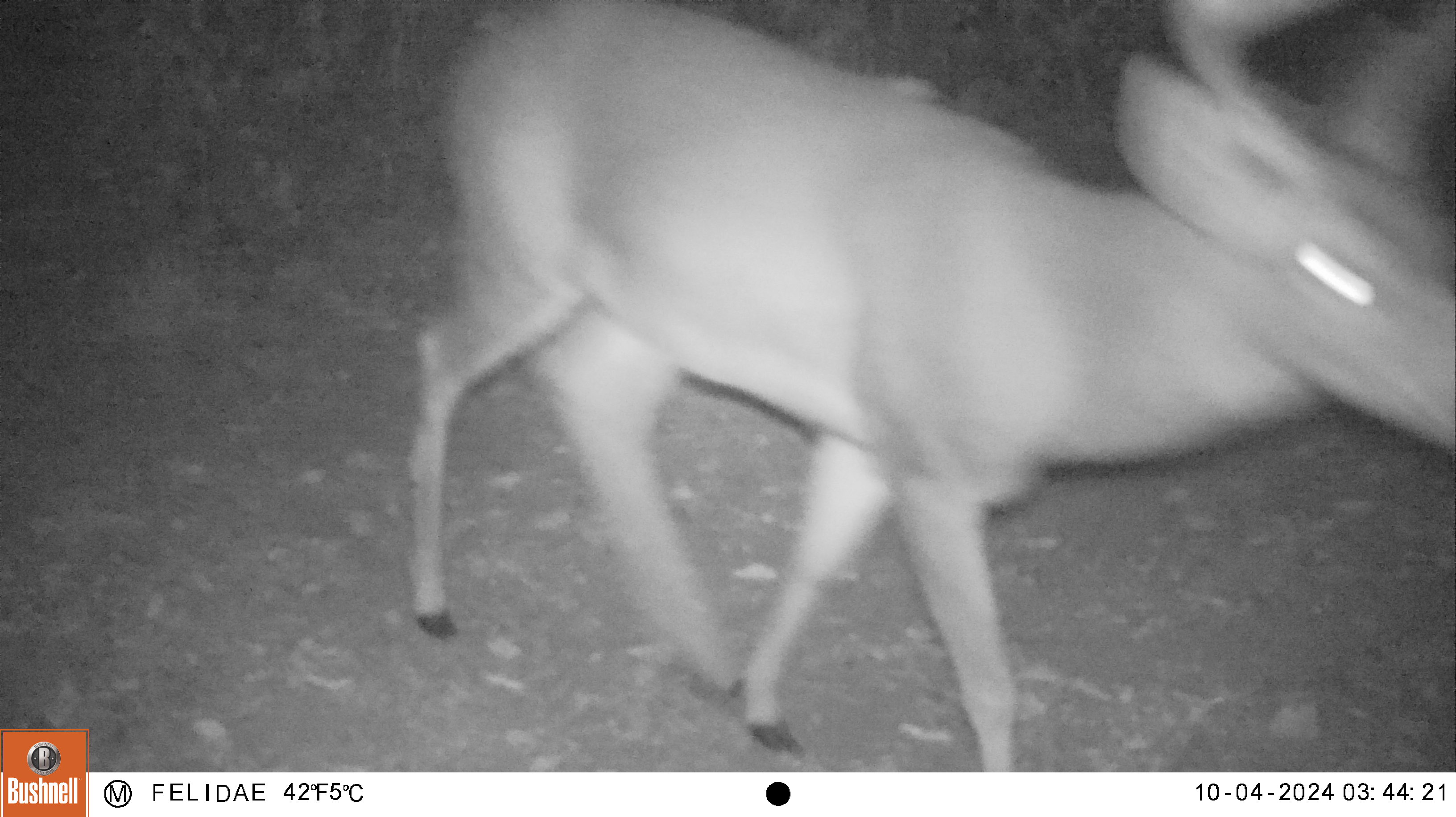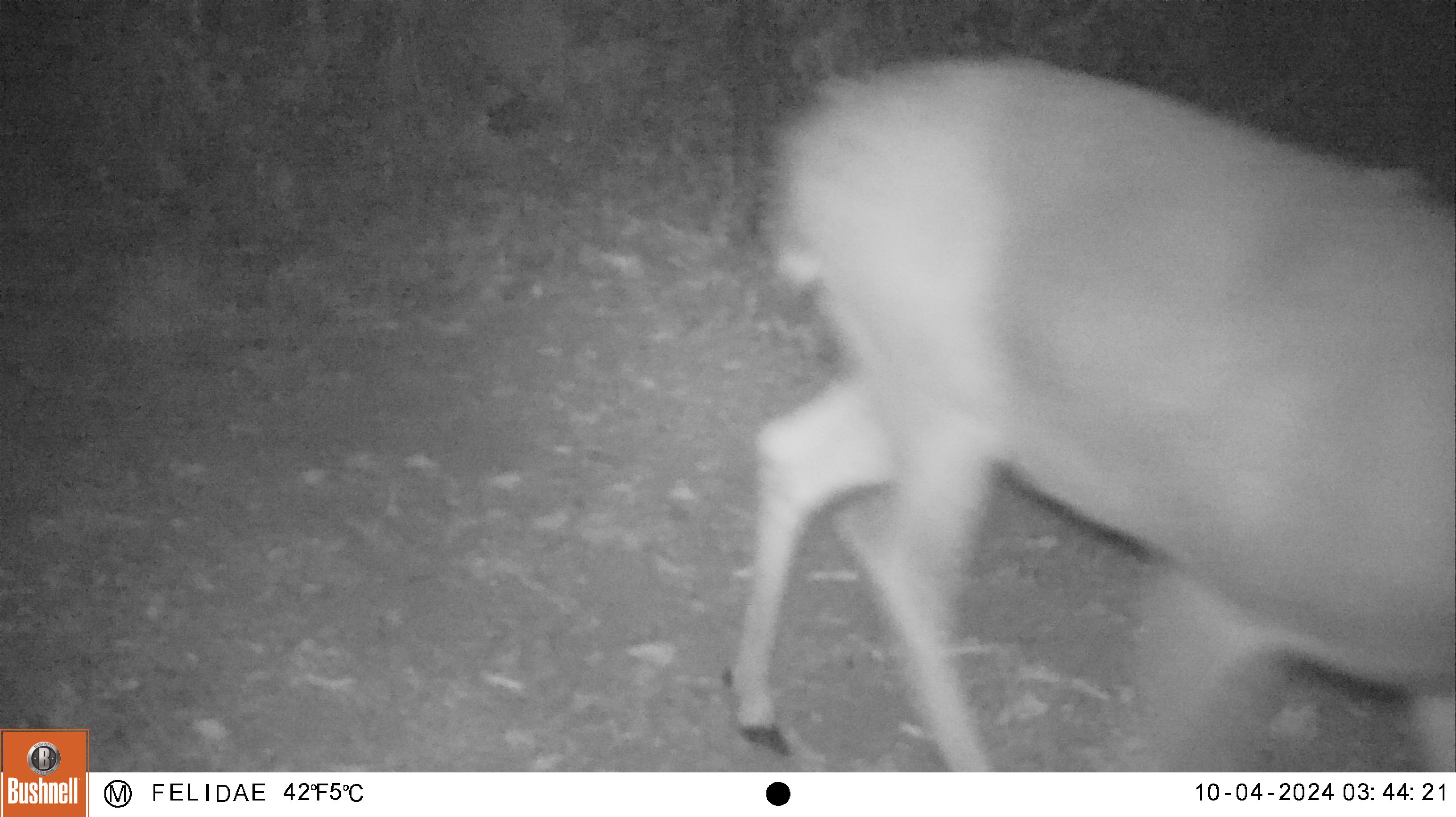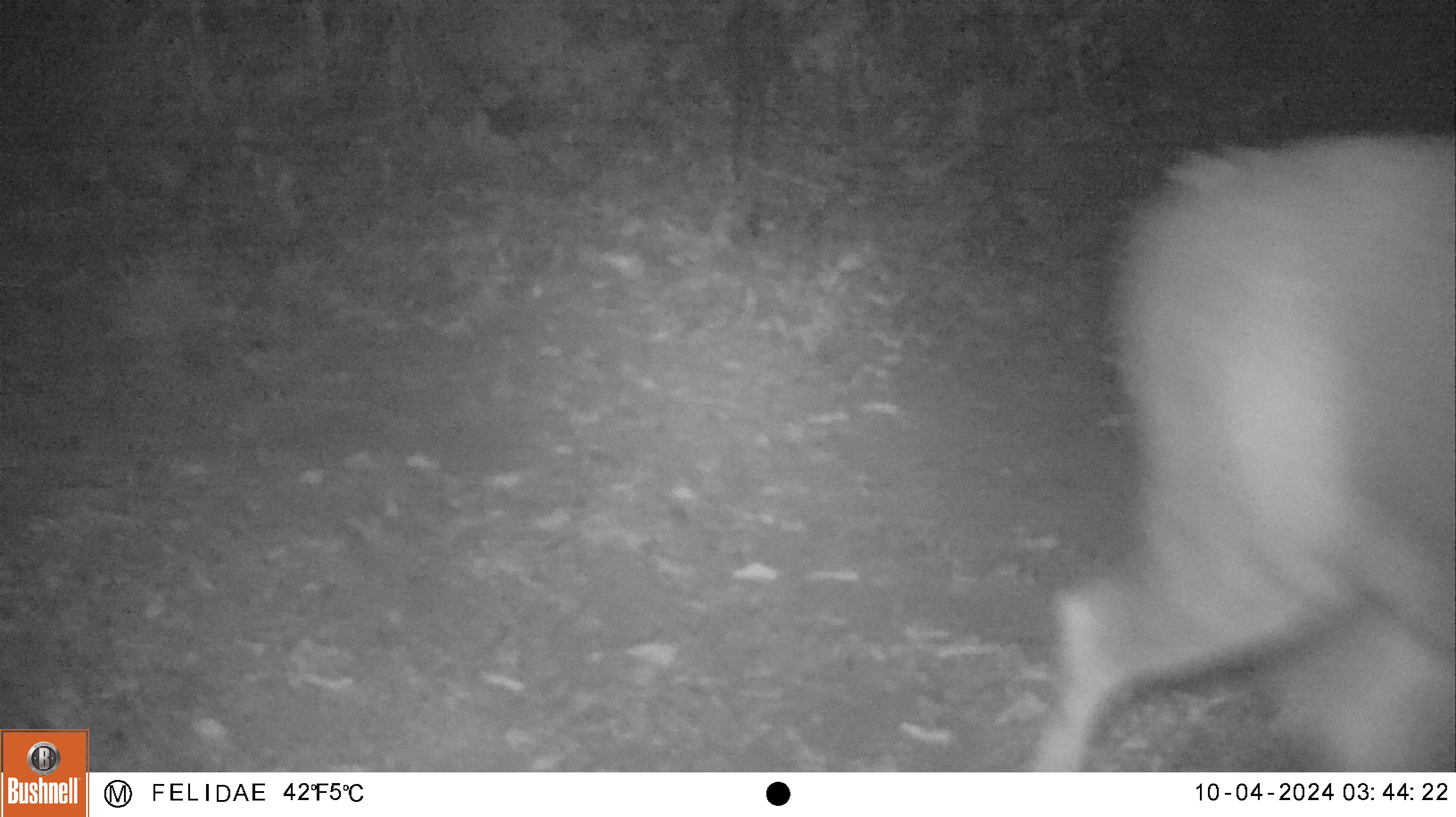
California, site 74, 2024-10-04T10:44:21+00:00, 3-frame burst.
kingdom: Animalia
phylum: Chordata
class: Mammalia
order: Artiodactyla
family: Cervidae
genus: Odocoileus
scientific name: Odocoileus hemionus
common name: mule deer